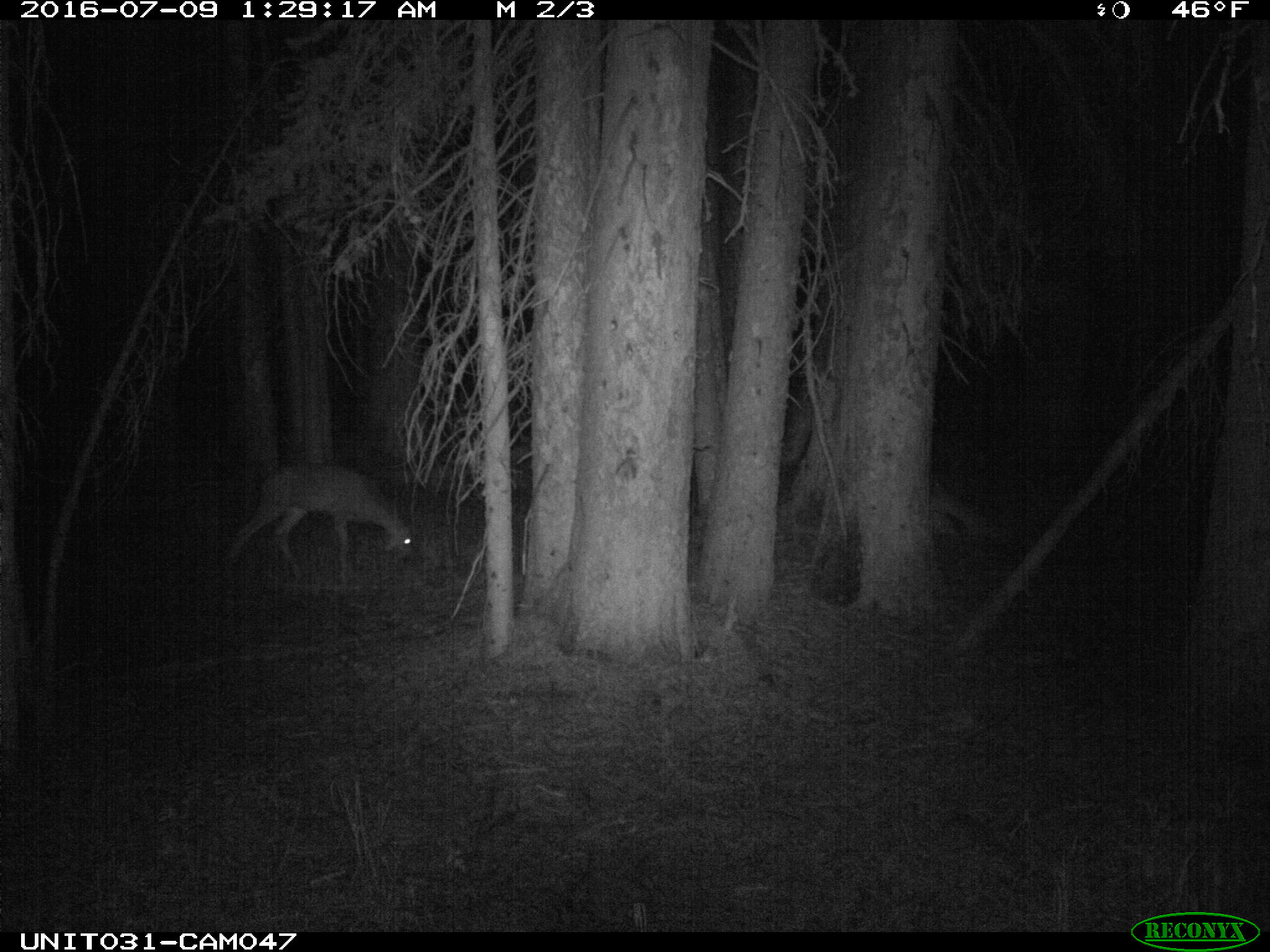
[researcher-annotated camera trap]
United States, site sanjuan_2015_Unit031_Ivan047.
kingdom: Animalia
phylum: Chordata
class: Mammalia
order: Artiodactyla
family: Cervidae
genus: Odocoileus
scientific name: Odocoileus hemionus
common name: mule deer